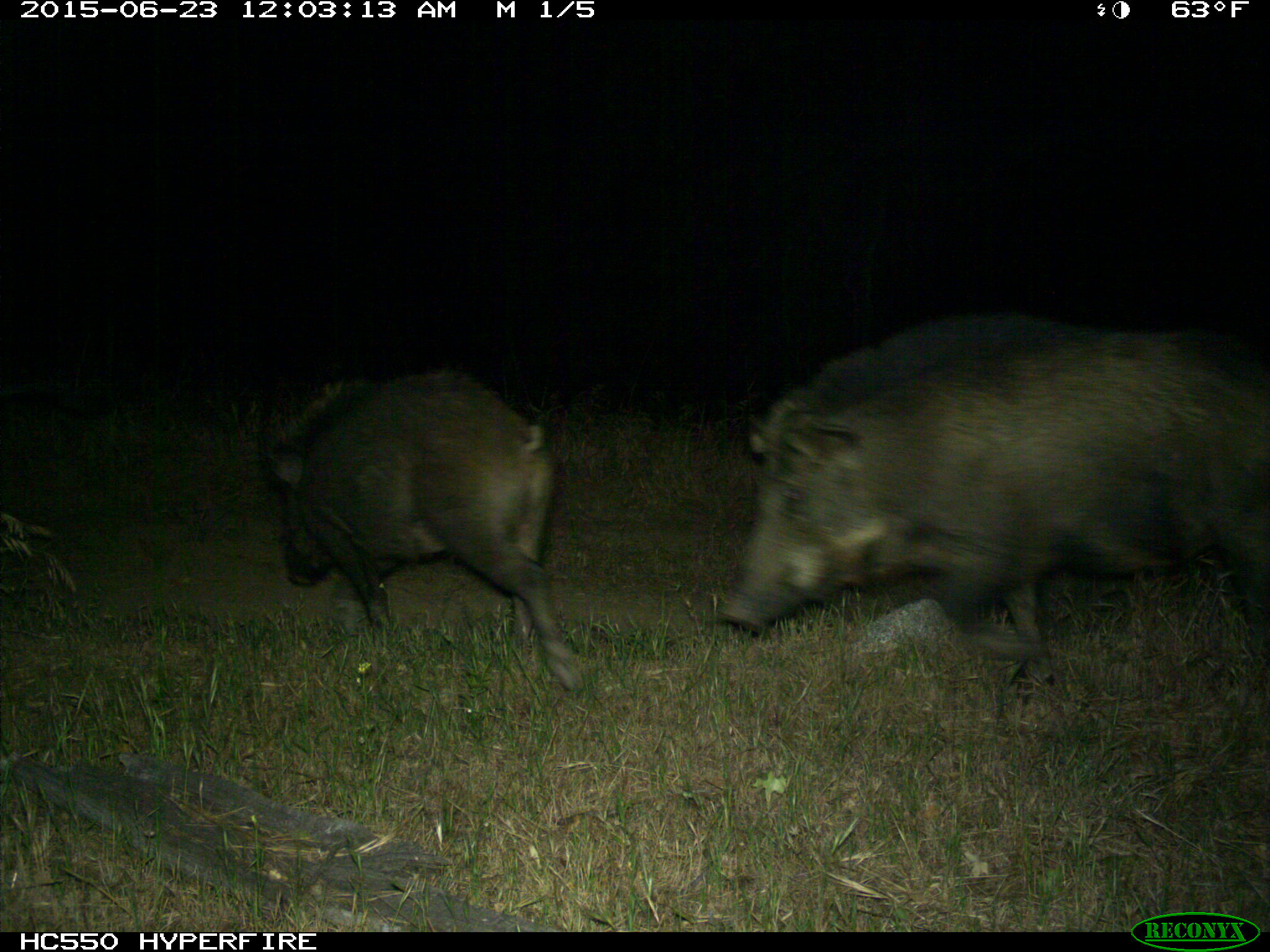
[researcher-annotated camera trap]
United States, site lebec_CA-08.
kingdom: Animalia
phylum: Chordata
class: Mammalia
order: Artiodactyla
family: Suidae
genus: Sus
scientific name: Sus scrofa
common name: wild boar